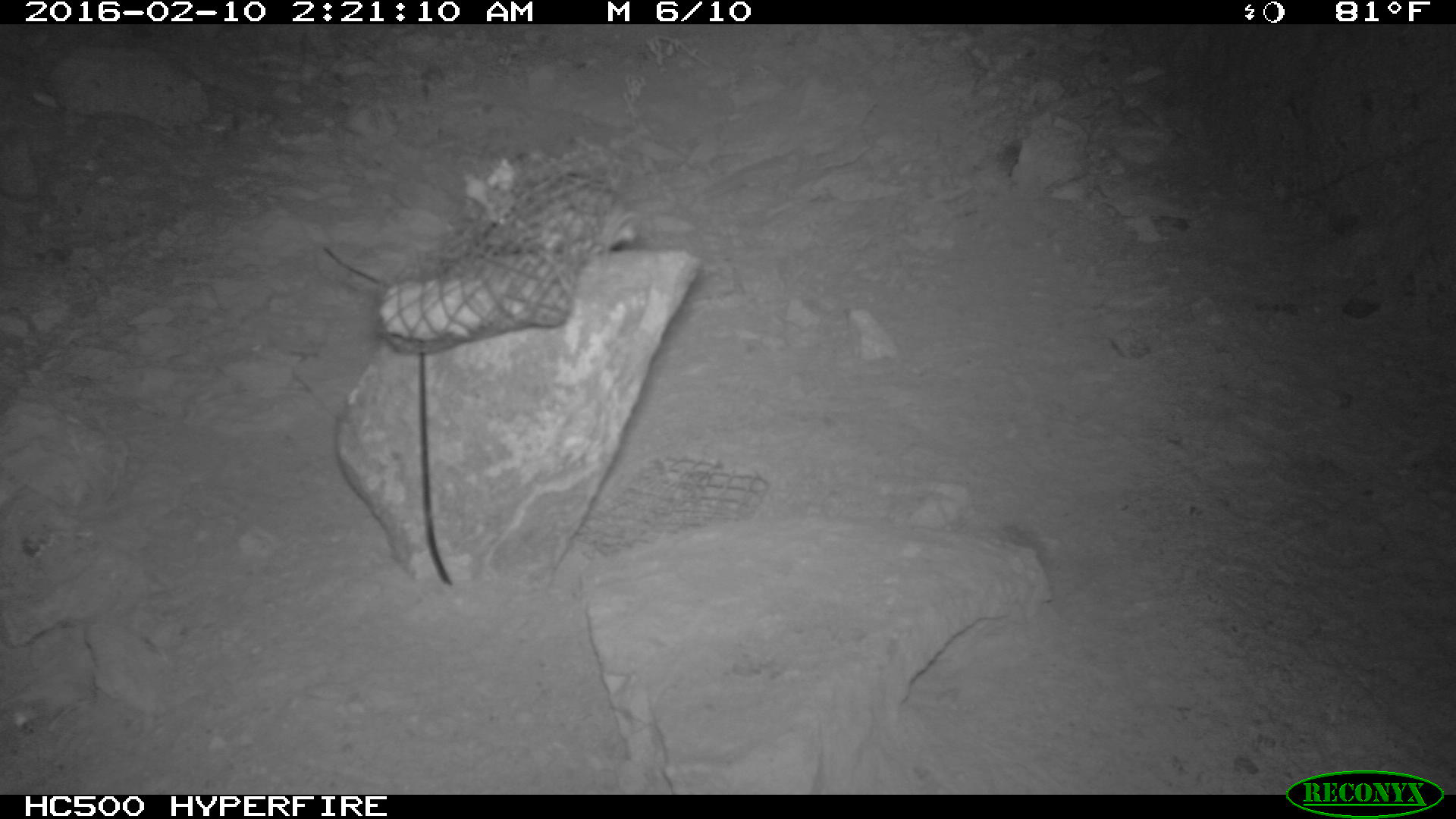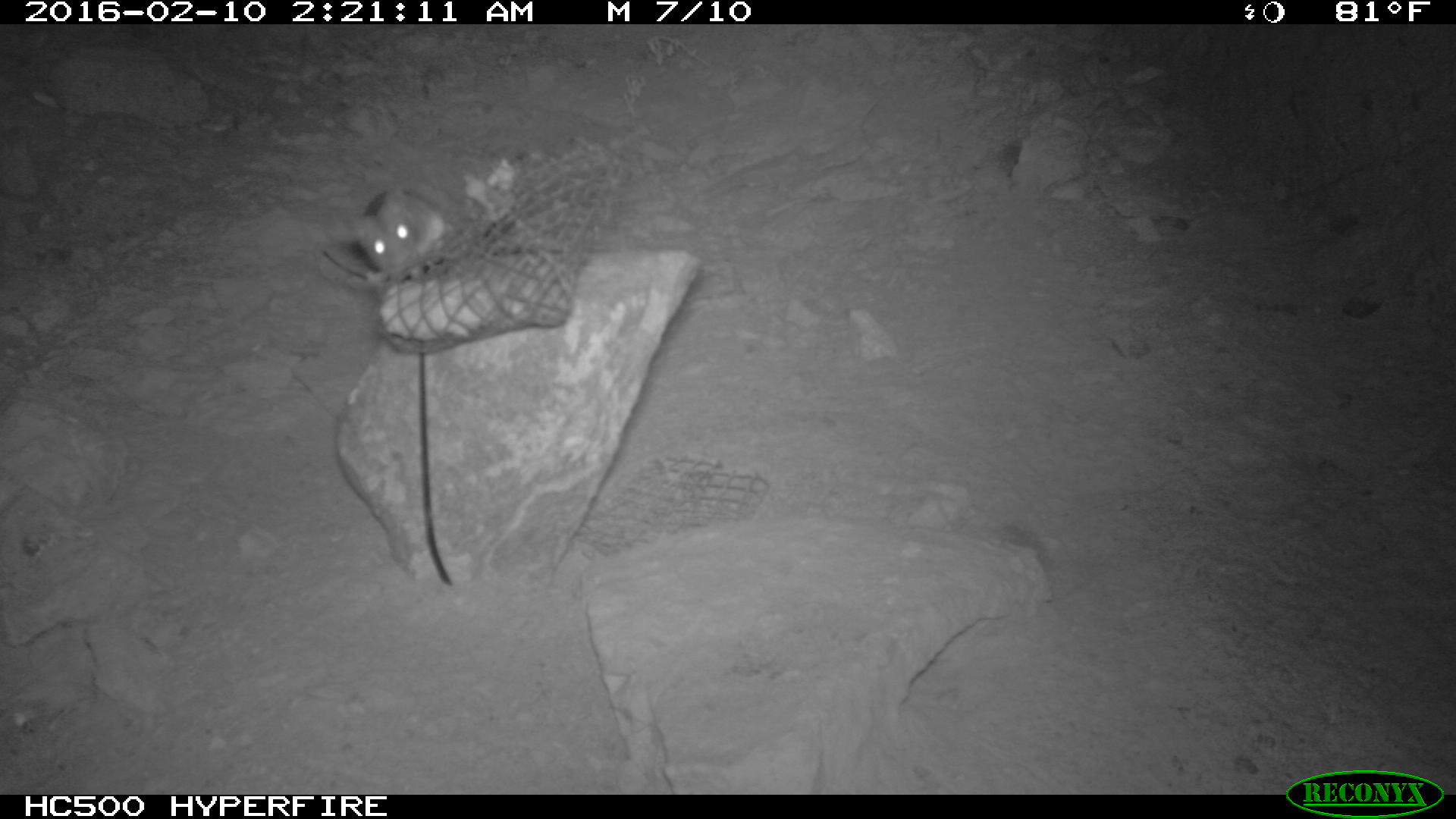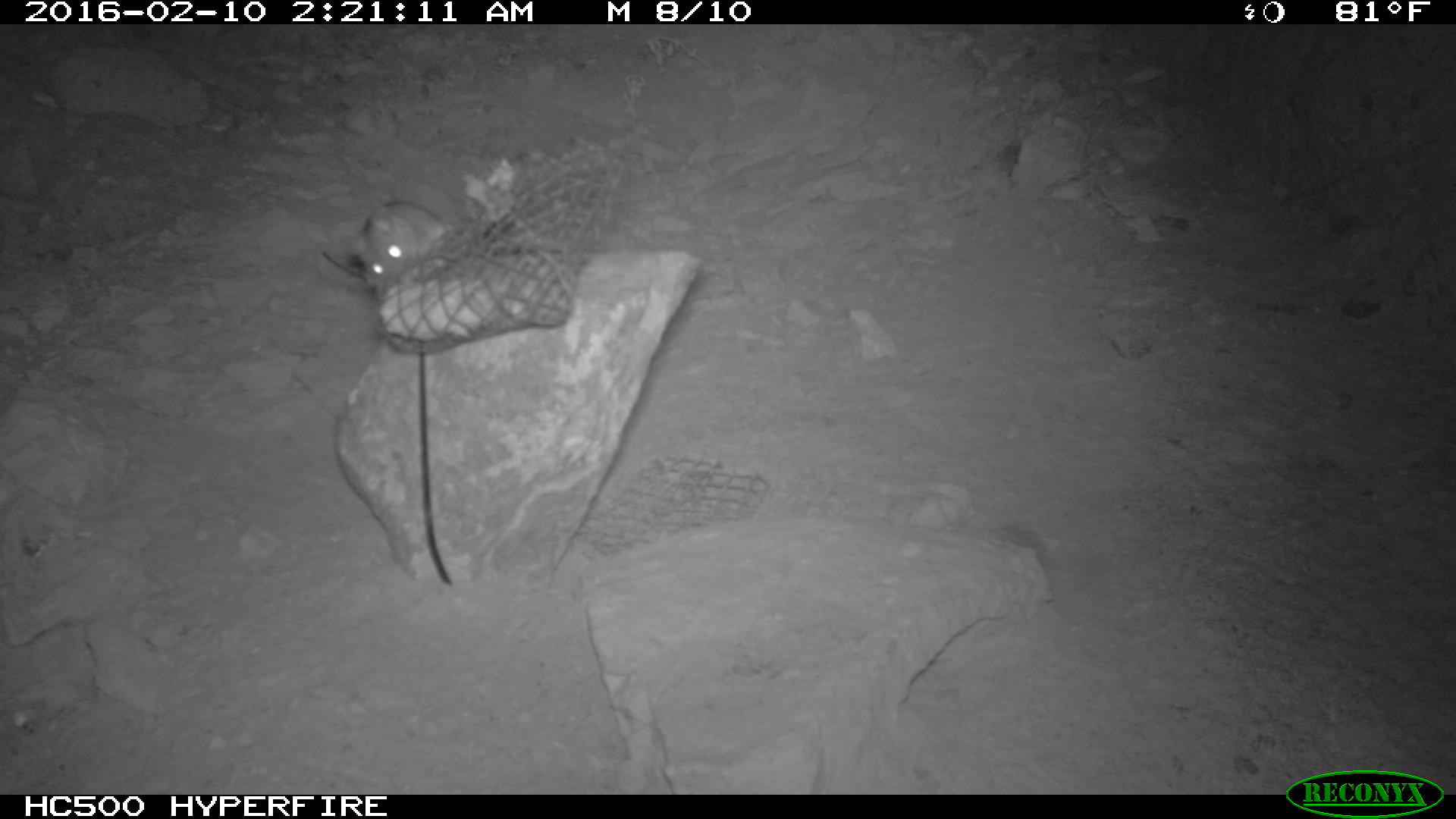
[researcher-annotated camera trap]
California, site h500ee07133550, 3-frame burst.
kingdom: Animalia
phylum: Chordata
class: Mammalia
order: Rodentia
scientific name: Rodentia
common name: rodent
Rodent (Rodentia).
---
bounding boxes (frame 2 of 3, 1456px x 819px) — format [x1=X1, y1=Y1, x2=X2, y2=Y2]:
rodent: [x1=345, y1=187, x2=448, y2=280]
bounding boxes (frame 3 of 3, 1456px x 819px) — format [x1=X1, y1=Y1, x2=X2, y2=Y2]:
rodent: [x1=345, y1=202, x2=453, y2=288]